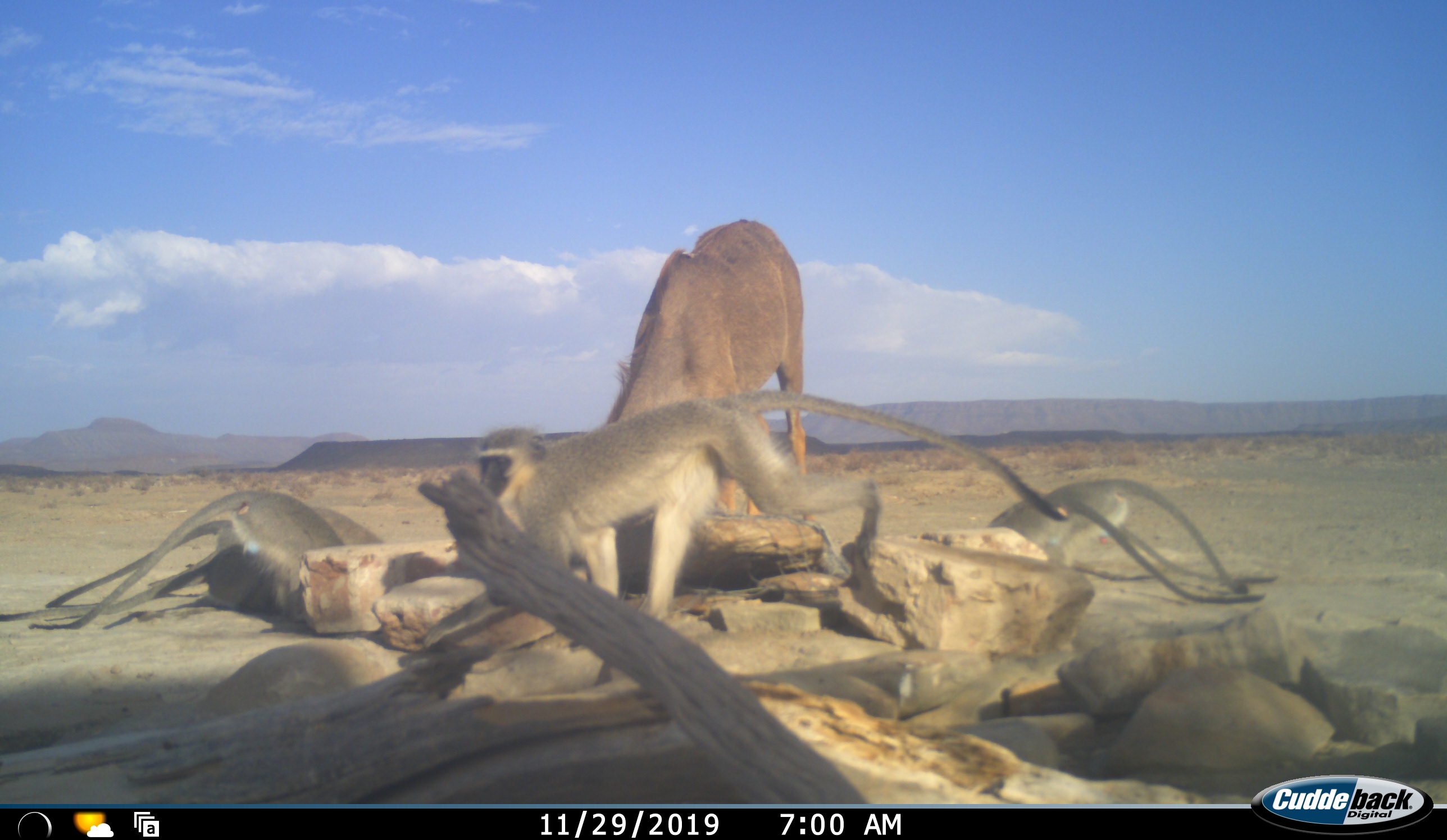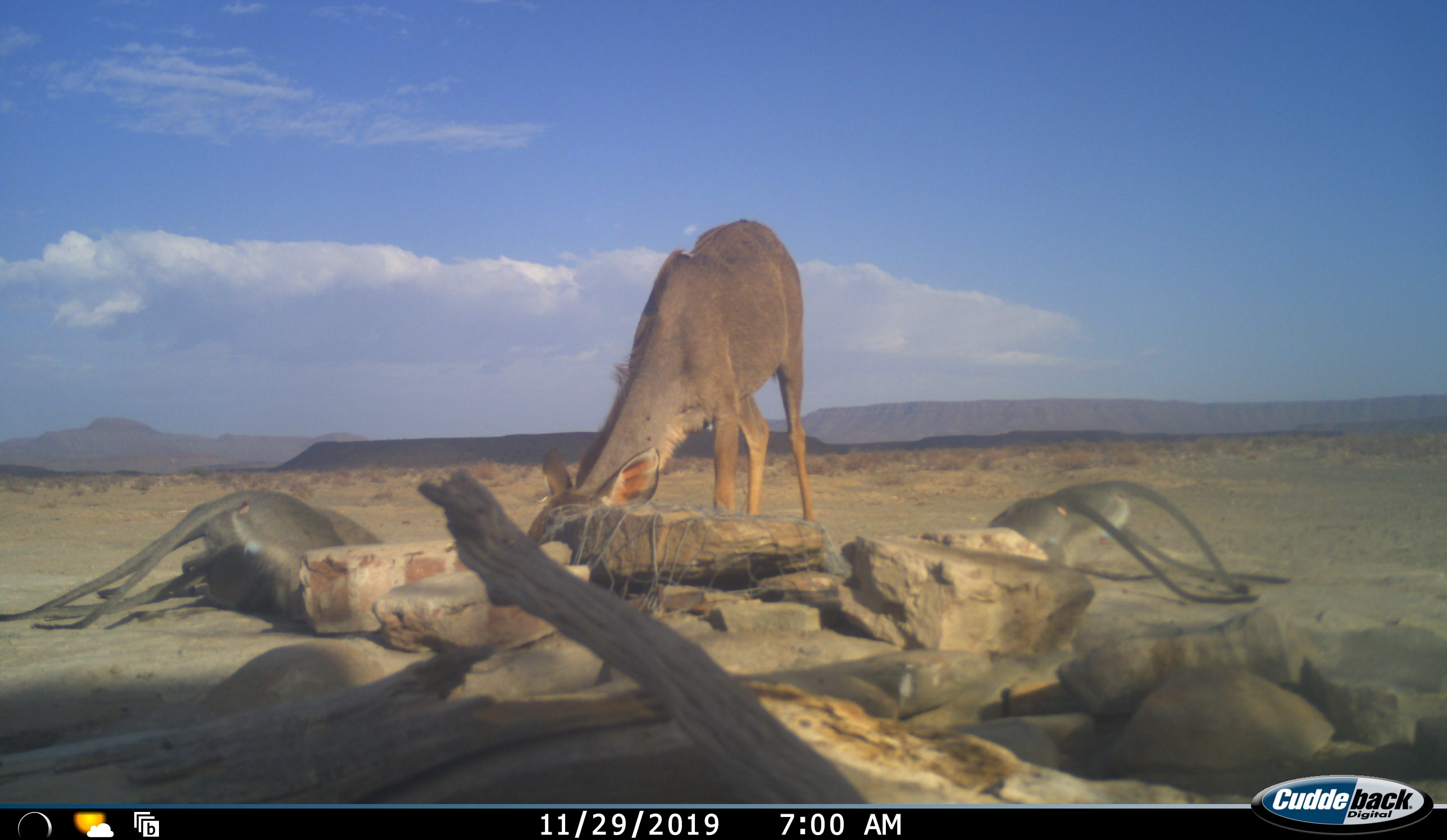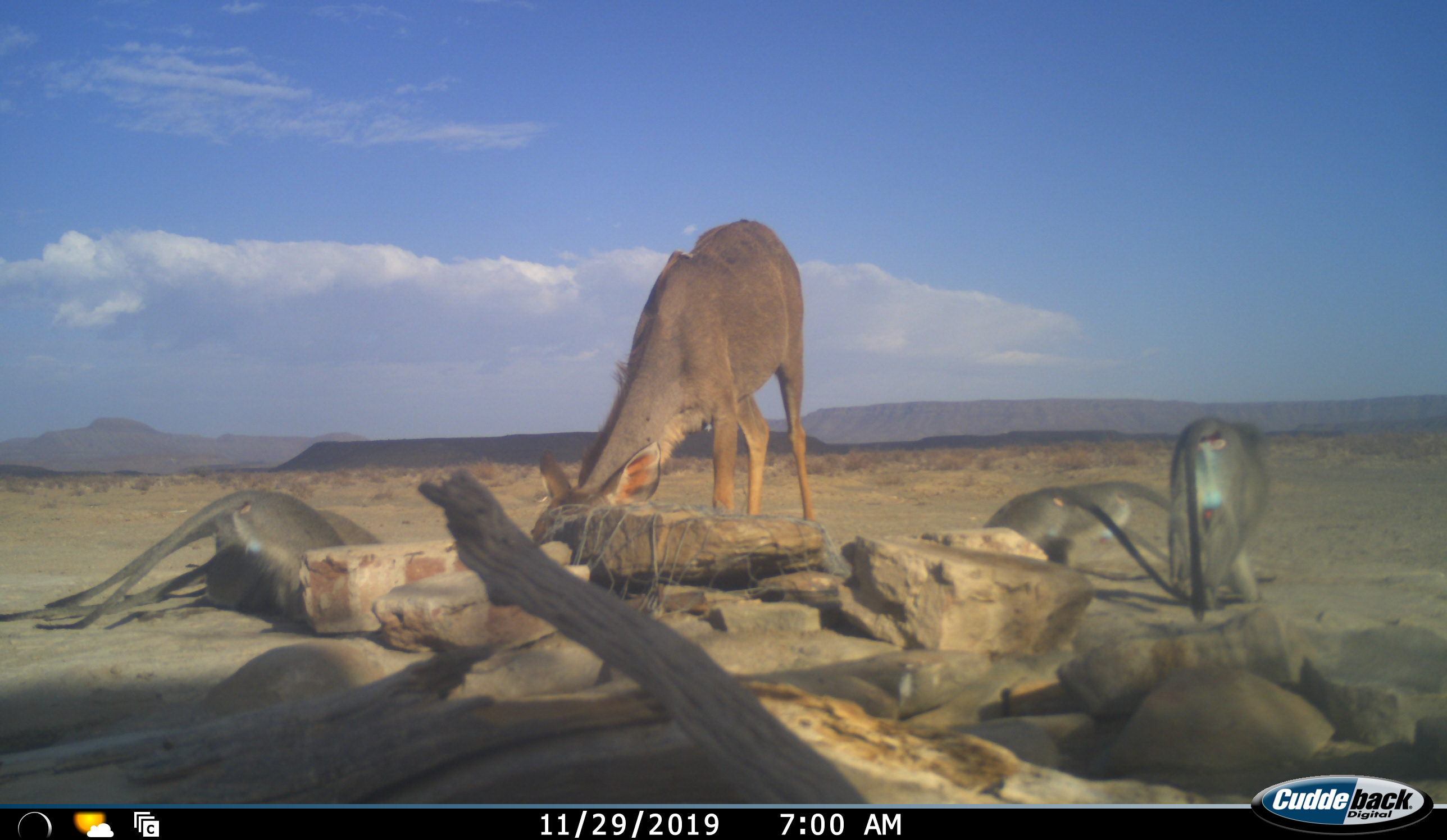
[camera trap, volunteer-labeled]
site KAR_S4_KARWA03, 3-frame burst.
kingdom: Animalia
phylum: Chordata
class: Mammalia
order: Artiodactyla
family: Bovidae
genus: Tragelaphus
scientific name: Tragelaphus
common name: kudu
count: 1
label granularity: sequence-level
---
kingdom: Animalia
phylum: Chordata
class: Mammalia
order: Primates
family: Cercopithecidae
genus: Chlorocebus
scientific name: Chlorocebus pygerythrus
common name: vervet monkey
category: monkeyvervet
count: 5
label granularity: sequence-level